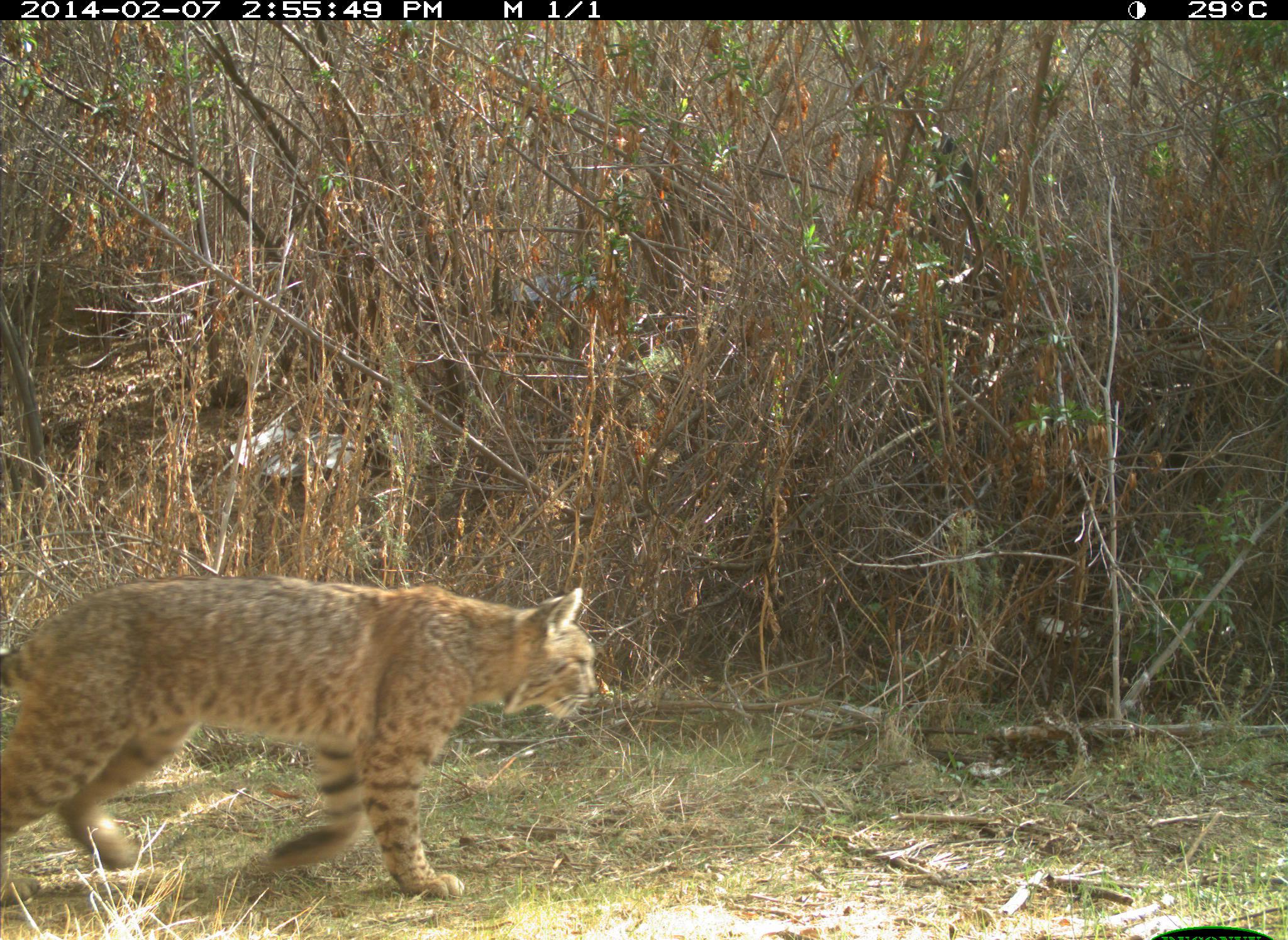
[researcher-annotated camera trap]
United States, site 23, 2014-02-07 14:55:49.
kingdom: Animalia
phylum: Chordata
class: Mammalia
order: Carnivora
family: Felidae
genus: Lynx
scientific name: Lynx rufus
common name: bobcat